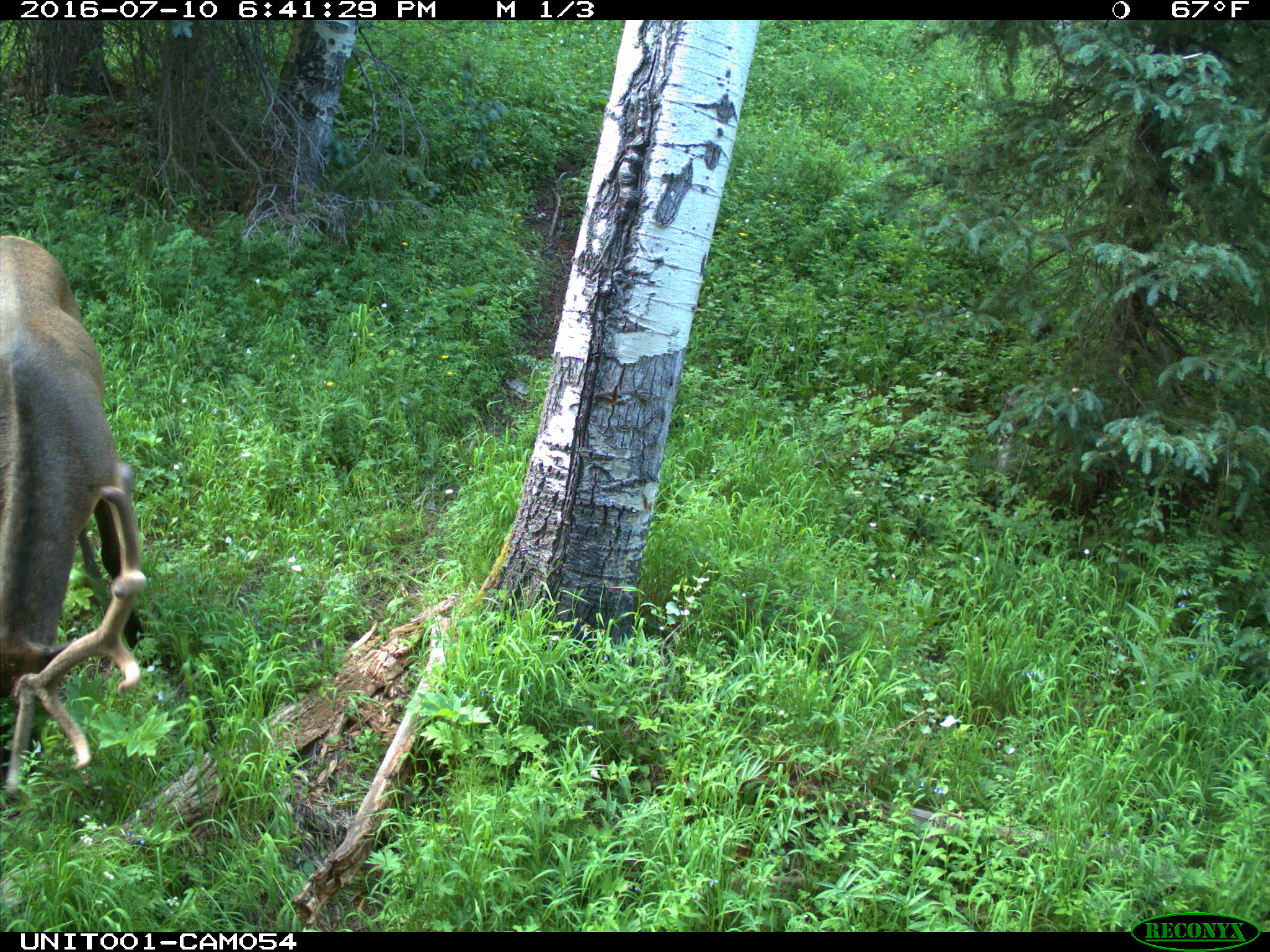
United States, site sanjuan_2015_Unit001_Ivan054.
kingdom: Animalia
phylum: Chordata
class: Mammalia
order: Artiodactyla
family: Cervidae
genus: Cervus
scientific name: Cervus elaphus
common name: red deer